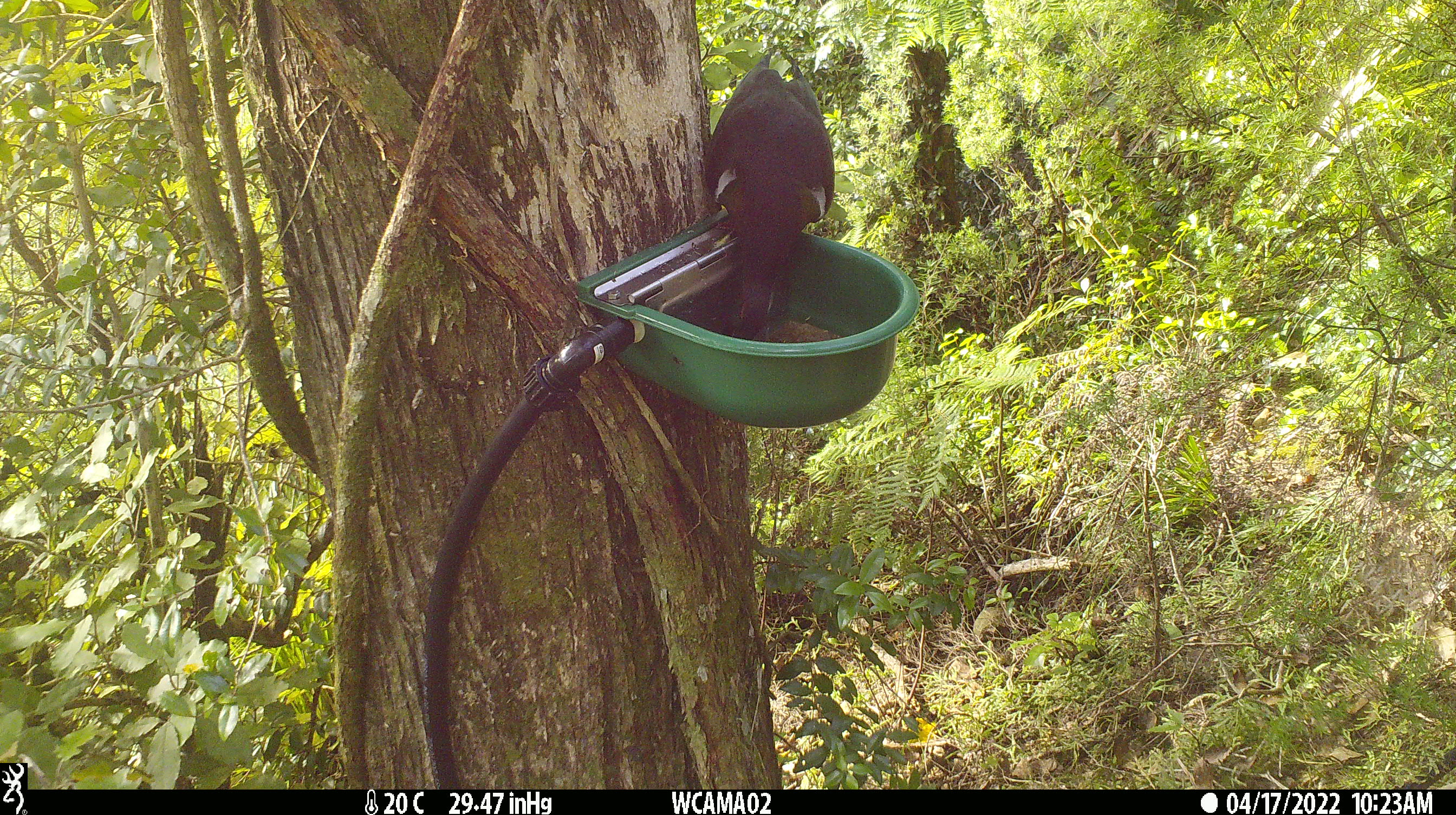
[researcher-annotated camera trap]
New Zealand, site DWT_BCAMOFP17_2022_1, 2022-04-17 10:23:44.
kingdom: Animalia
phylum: Chordata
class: Aves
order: Columbiformes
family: Columbidae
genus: Hemiphaga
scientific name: Hemiphaga novaeseelandiae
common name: new zealand pigeon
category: kereru